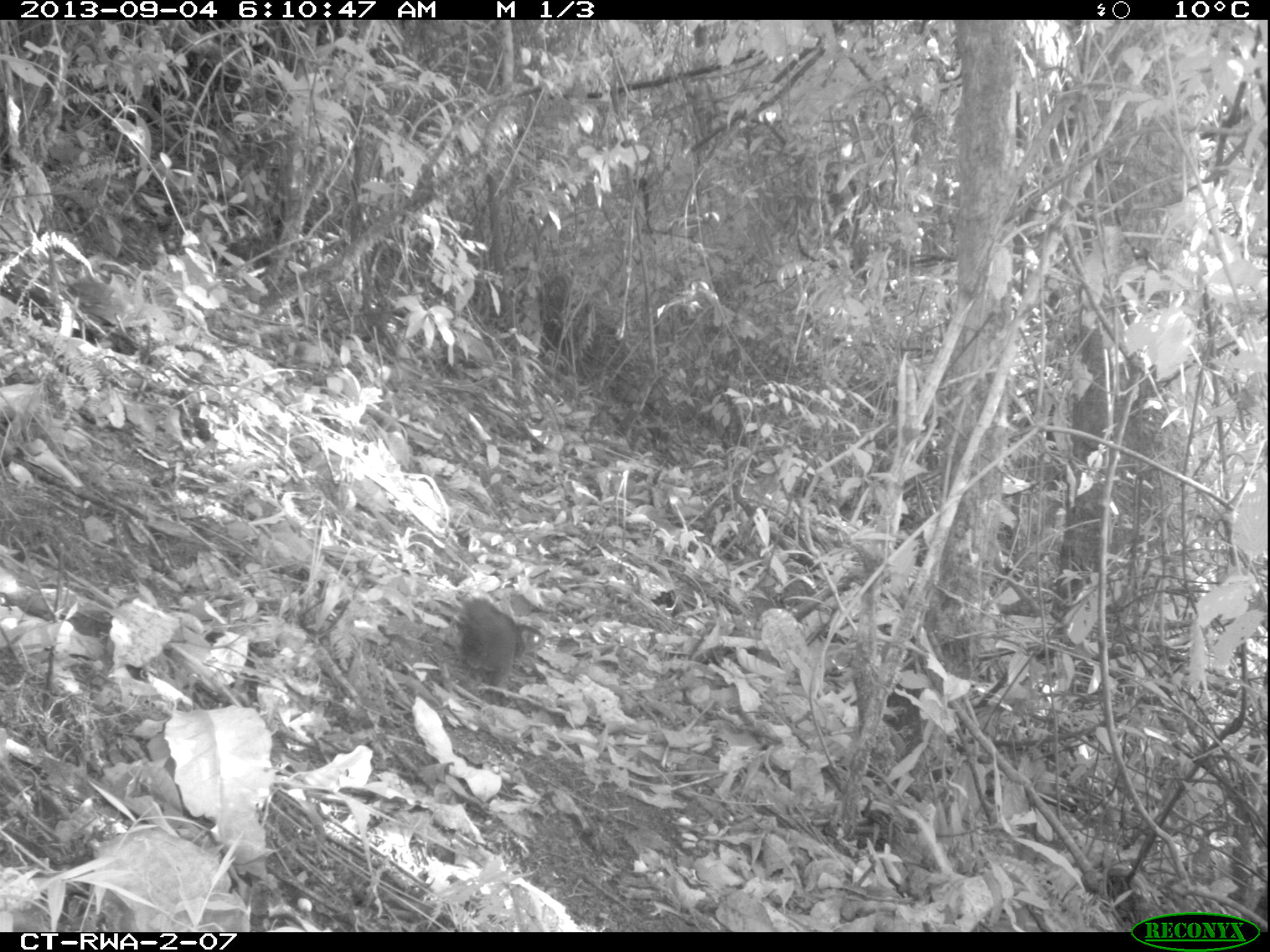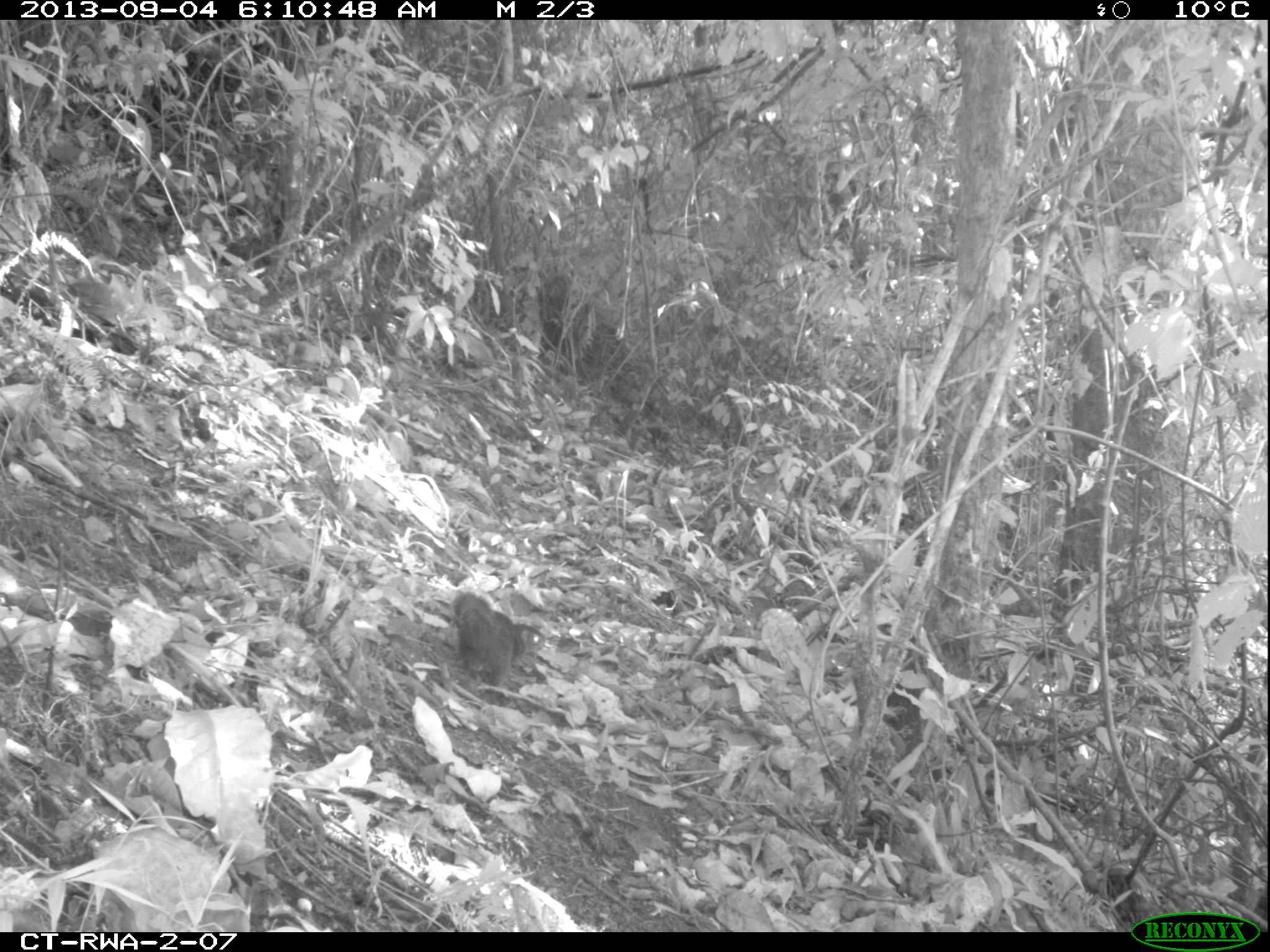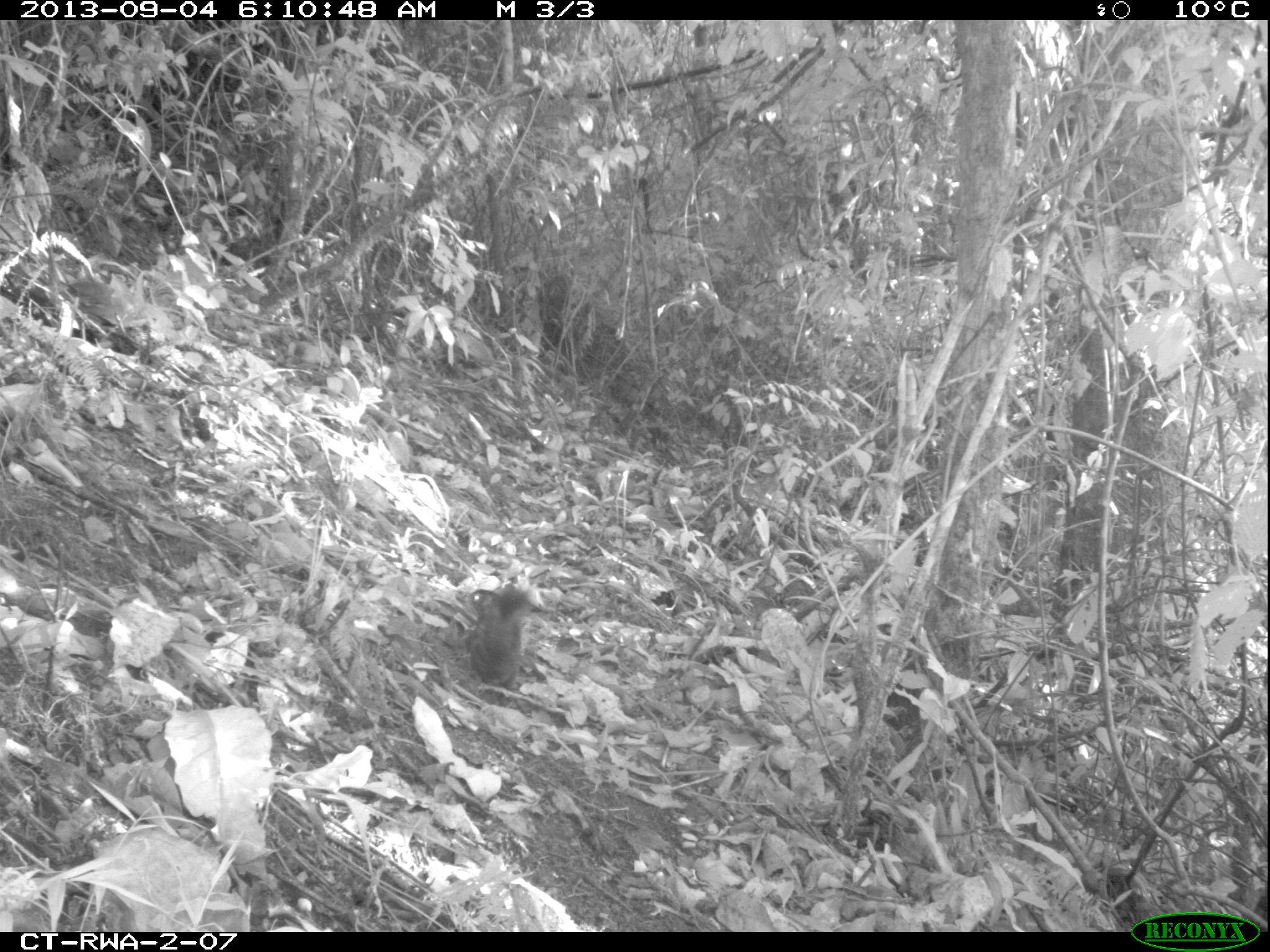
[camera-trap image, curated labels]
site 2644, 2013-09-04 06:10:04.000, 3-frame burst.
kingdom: Animalia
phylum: Chordata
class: Mammalia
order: Rodentia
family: Sciuridae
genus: Funisciurus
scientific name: Funisciurus carruthersi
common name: carruther's mountain squirrel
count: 1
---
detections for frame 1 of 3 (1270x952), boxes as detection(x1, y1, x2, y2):
funisciurus carruthersi: detection(456, 595, 545, 689)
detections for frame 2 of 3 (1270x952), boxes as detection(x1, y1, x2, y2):
funisciurus carruthersi: detection(446, 588, 548, 697)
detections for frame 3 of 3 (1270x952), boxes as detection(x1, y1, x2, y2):
funisciurus carruthersi: detection(464, 587, 531, 692)